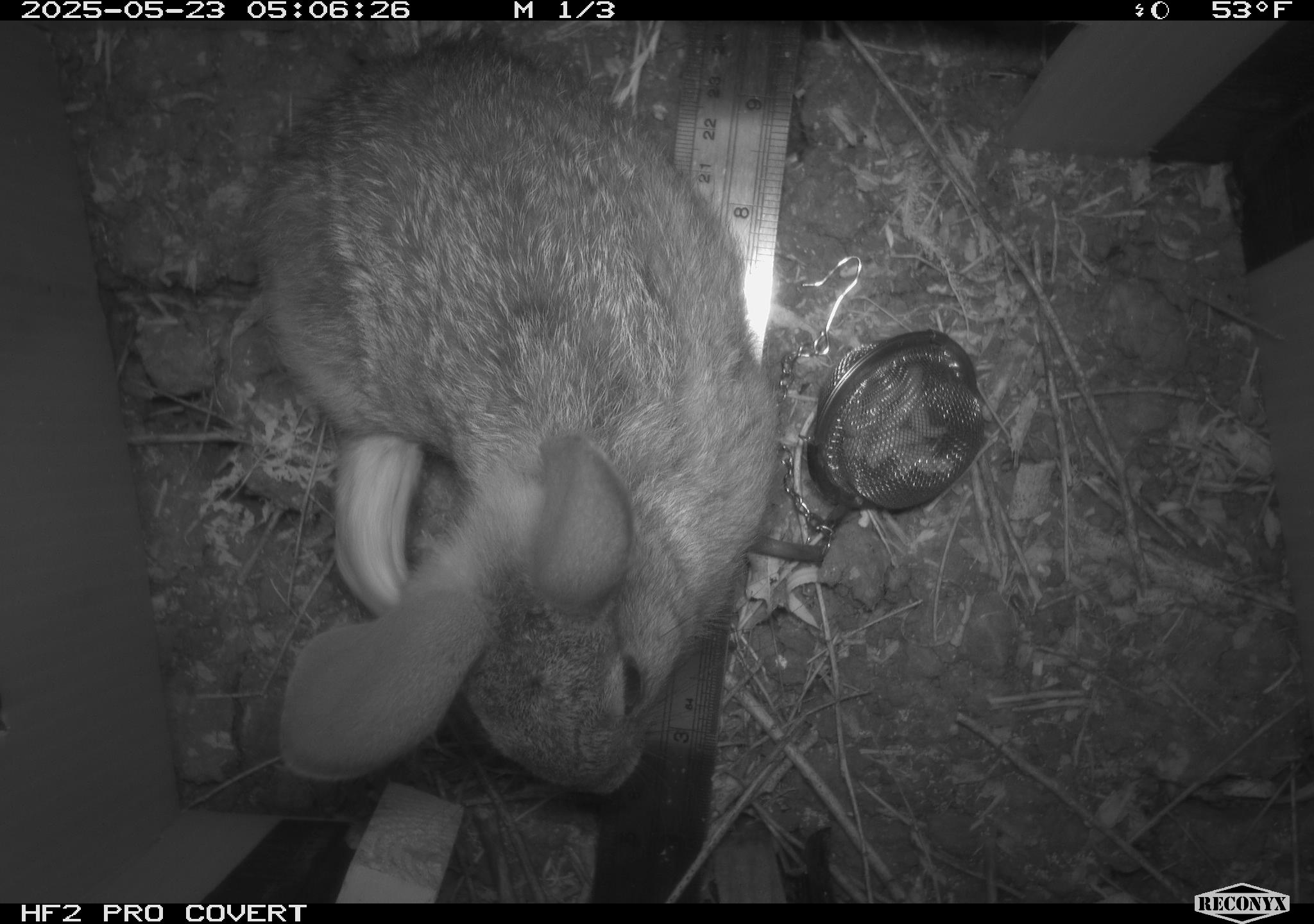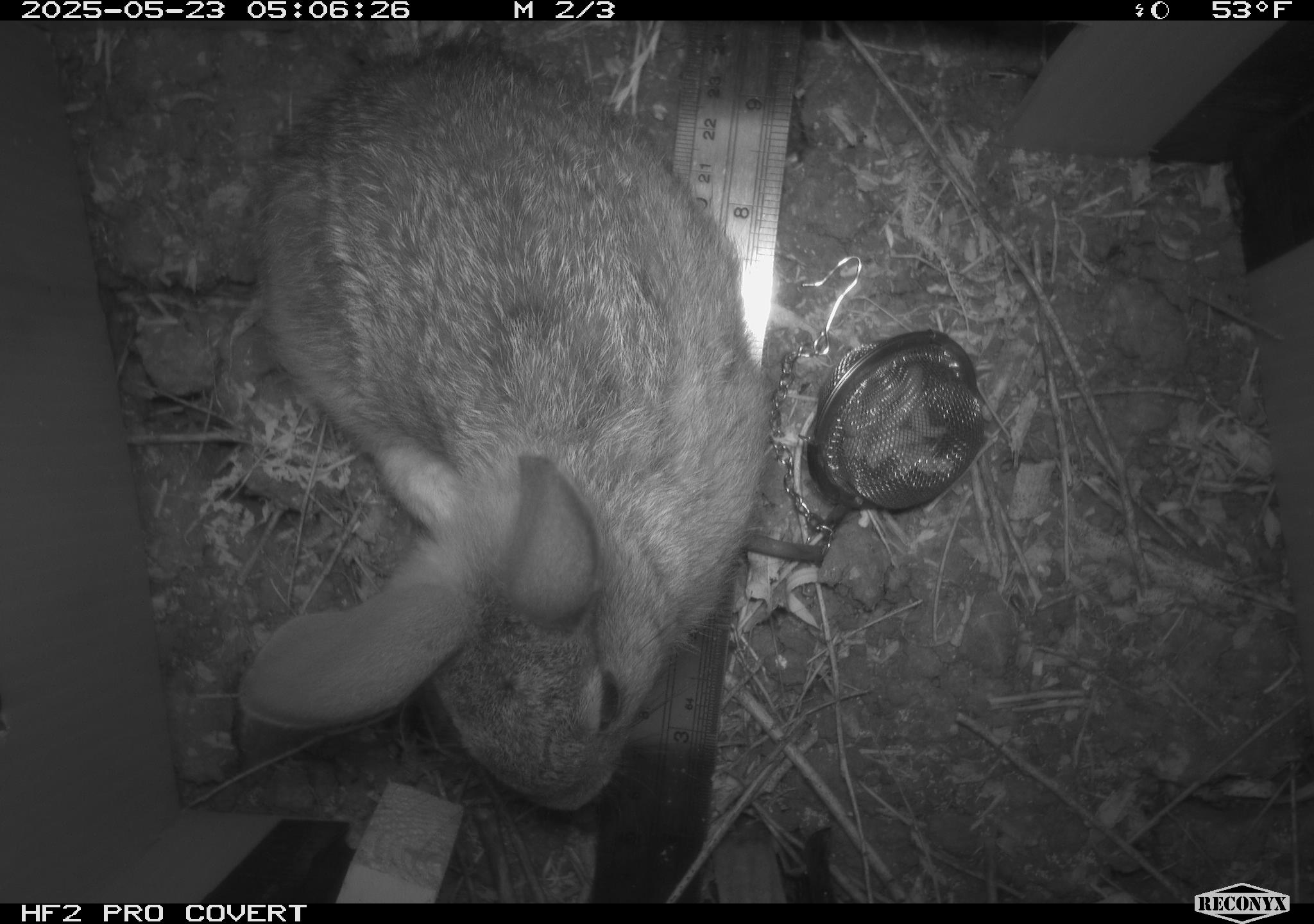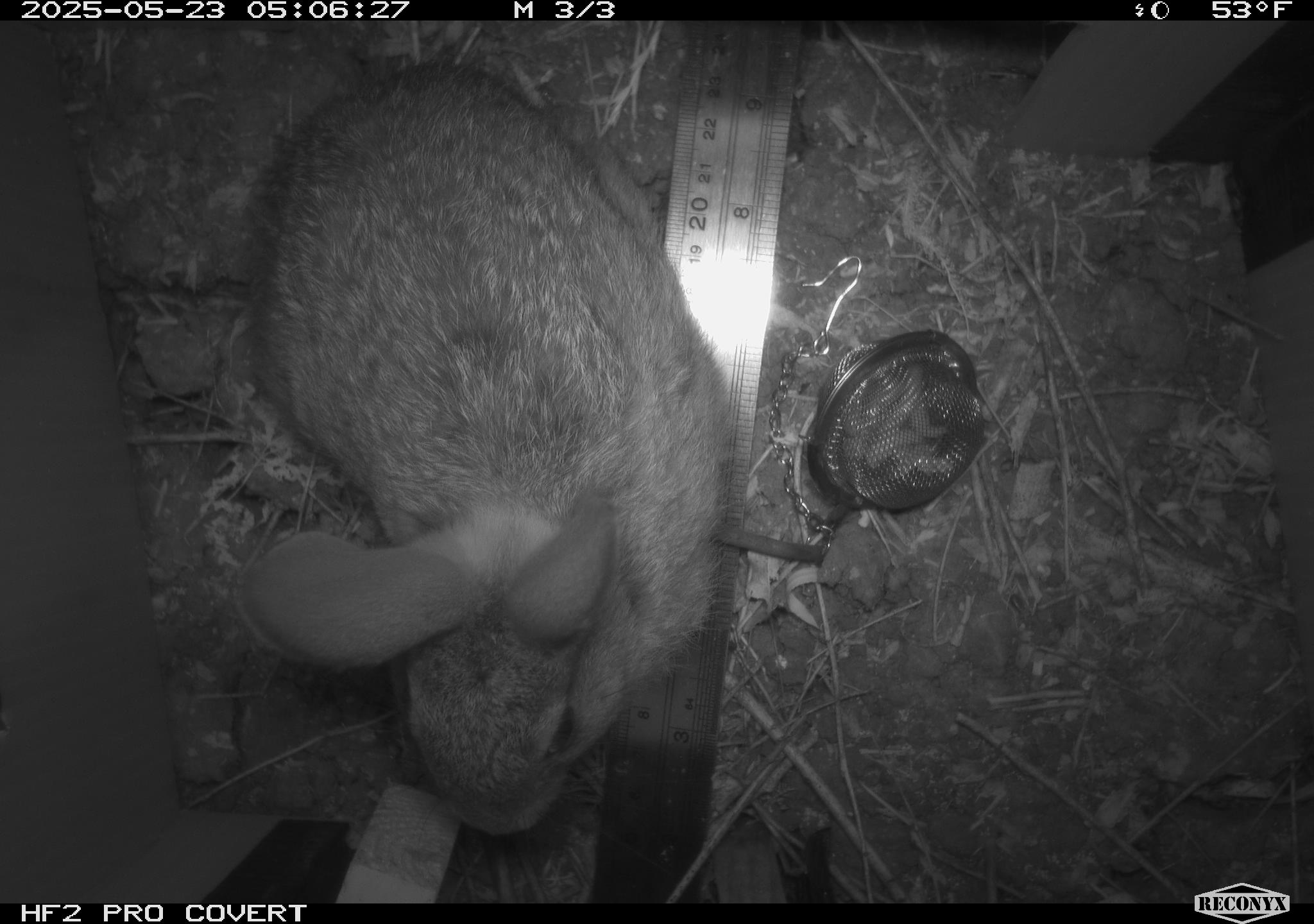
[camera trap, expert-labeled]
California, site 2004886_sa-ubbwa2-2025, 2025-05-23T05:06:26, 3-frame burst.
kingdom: Animalia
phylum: Chordata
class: Mammalia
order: Lagomorpha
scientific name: Lagomorpha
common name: hares, rabbits, and pikas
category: lagomorpha order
Lagomorpha order (hares, rabbits, and pikas) (Lagomorpha).